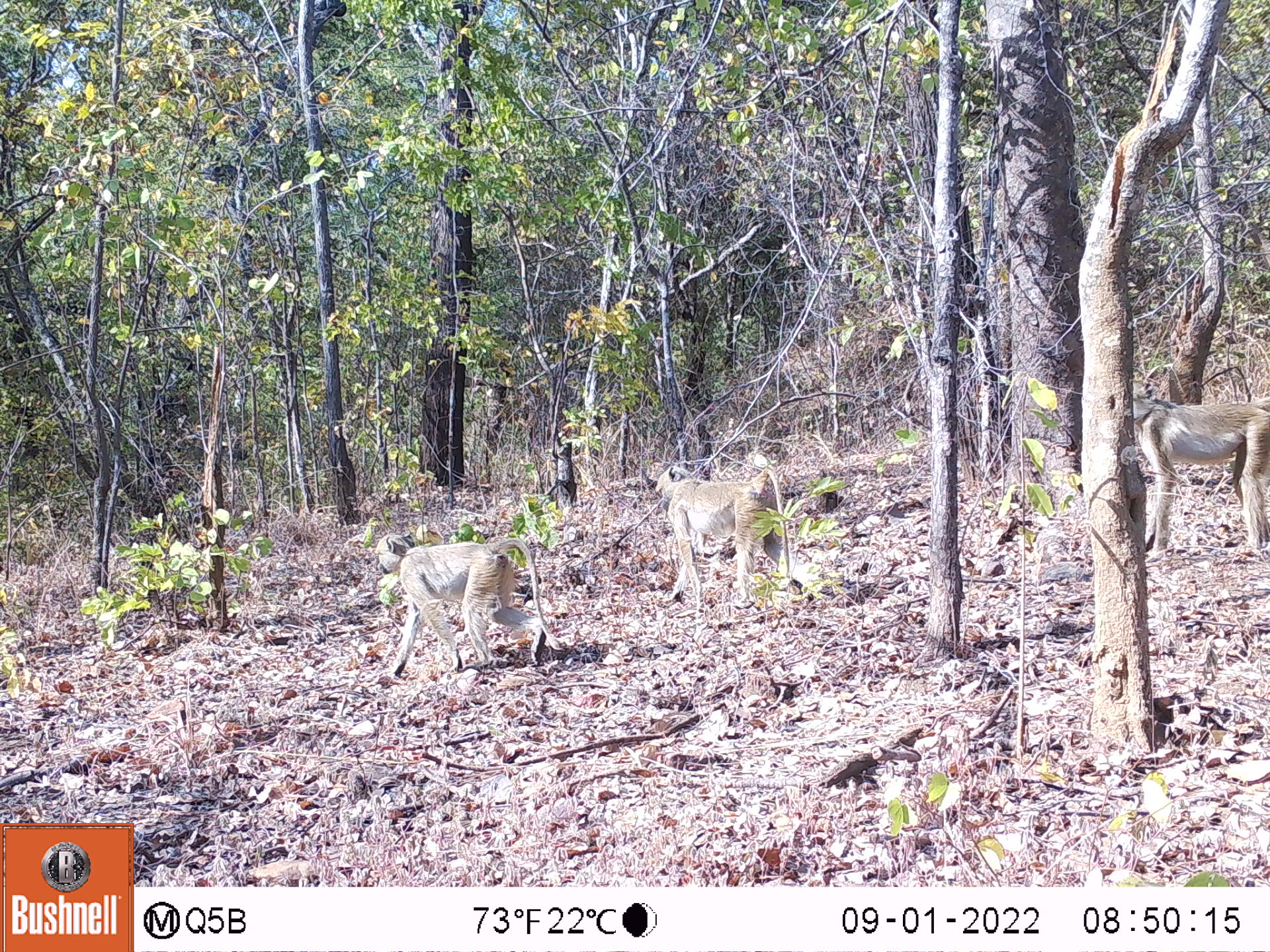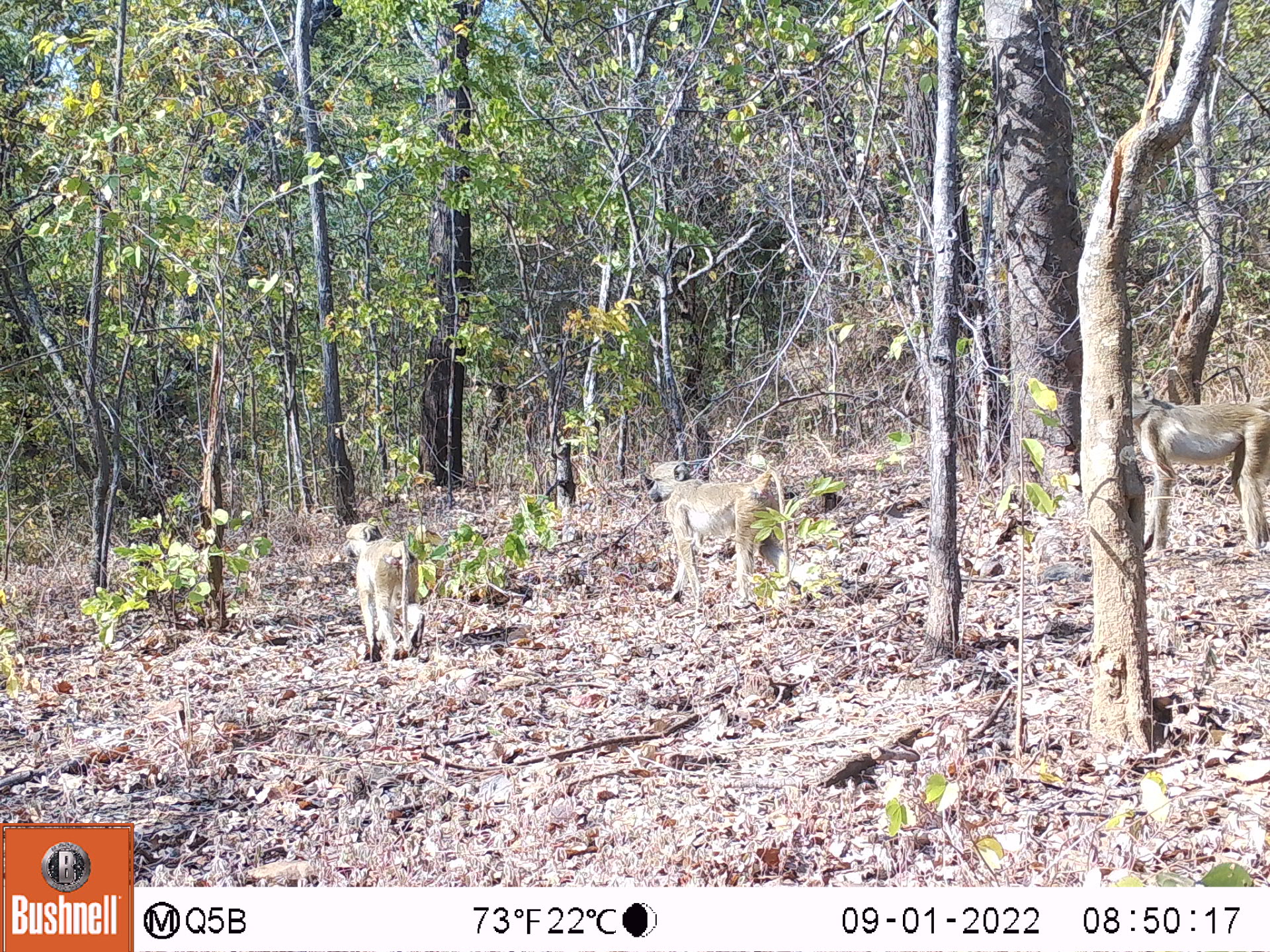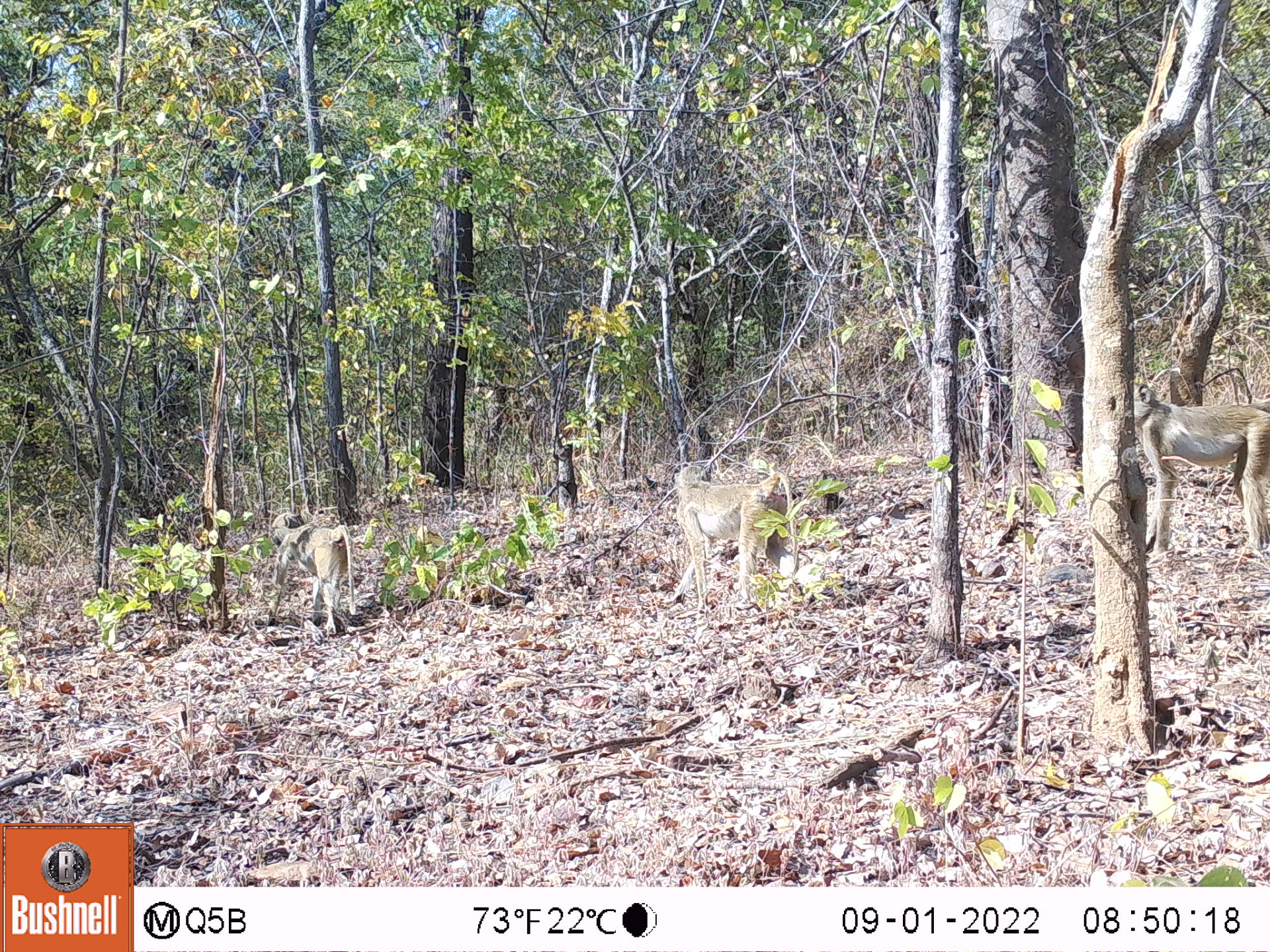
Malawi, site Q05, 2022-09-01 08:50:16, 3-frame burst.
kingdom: Animalia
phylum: Chordata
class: Mammalia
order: Primates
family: Cercopithecidae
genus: Papio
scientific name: Papio cynocephalus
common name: yellow baboon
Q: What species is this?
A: Yellow baboon (Papio cynocephalus).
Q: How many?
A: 3.